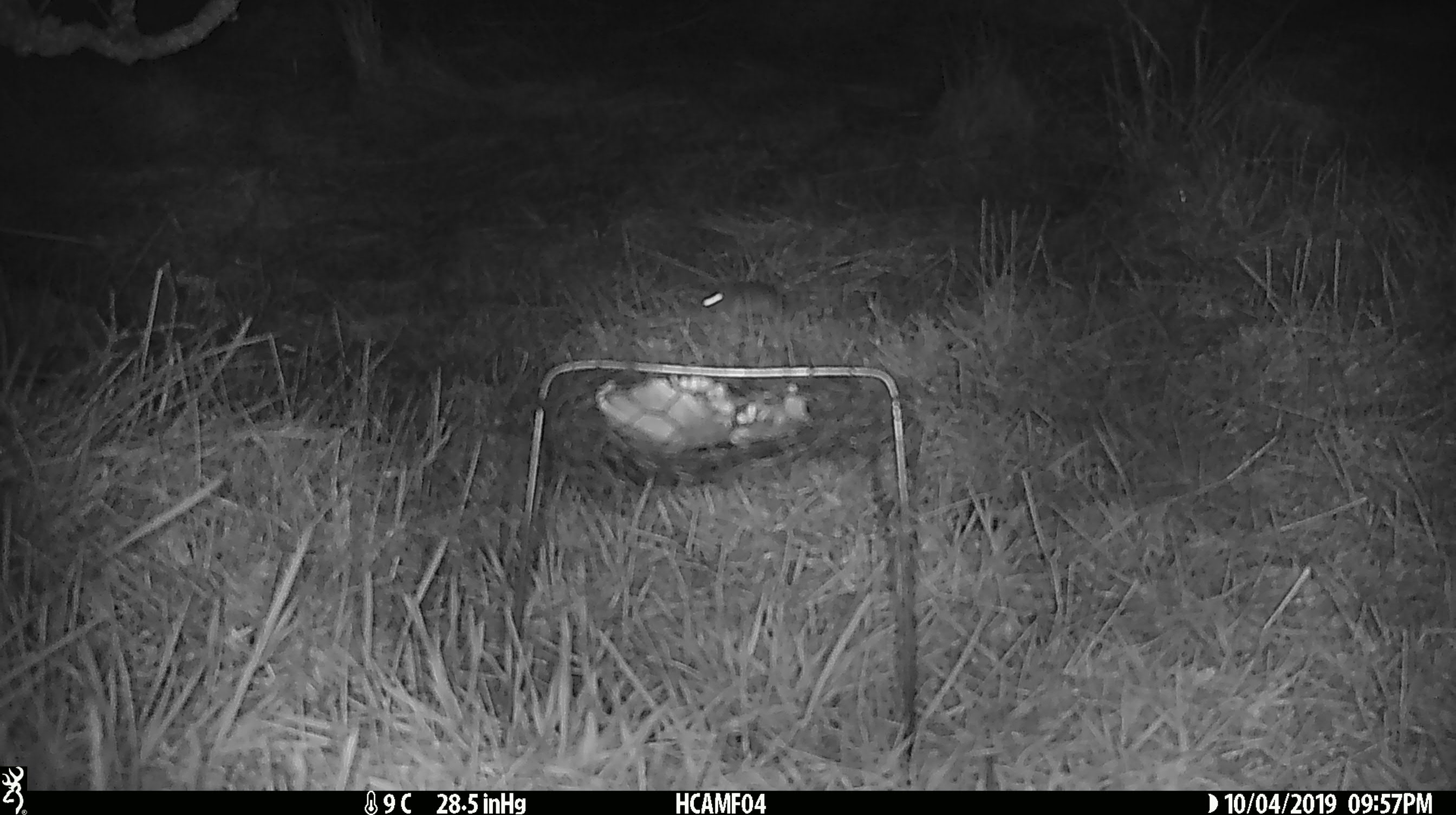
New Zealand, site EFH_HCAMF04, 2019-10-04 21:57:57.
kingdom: Animalia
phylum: Chordata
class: Mammalia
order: Rodentia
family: Muridae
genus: Mus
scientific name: Mus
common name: mouse